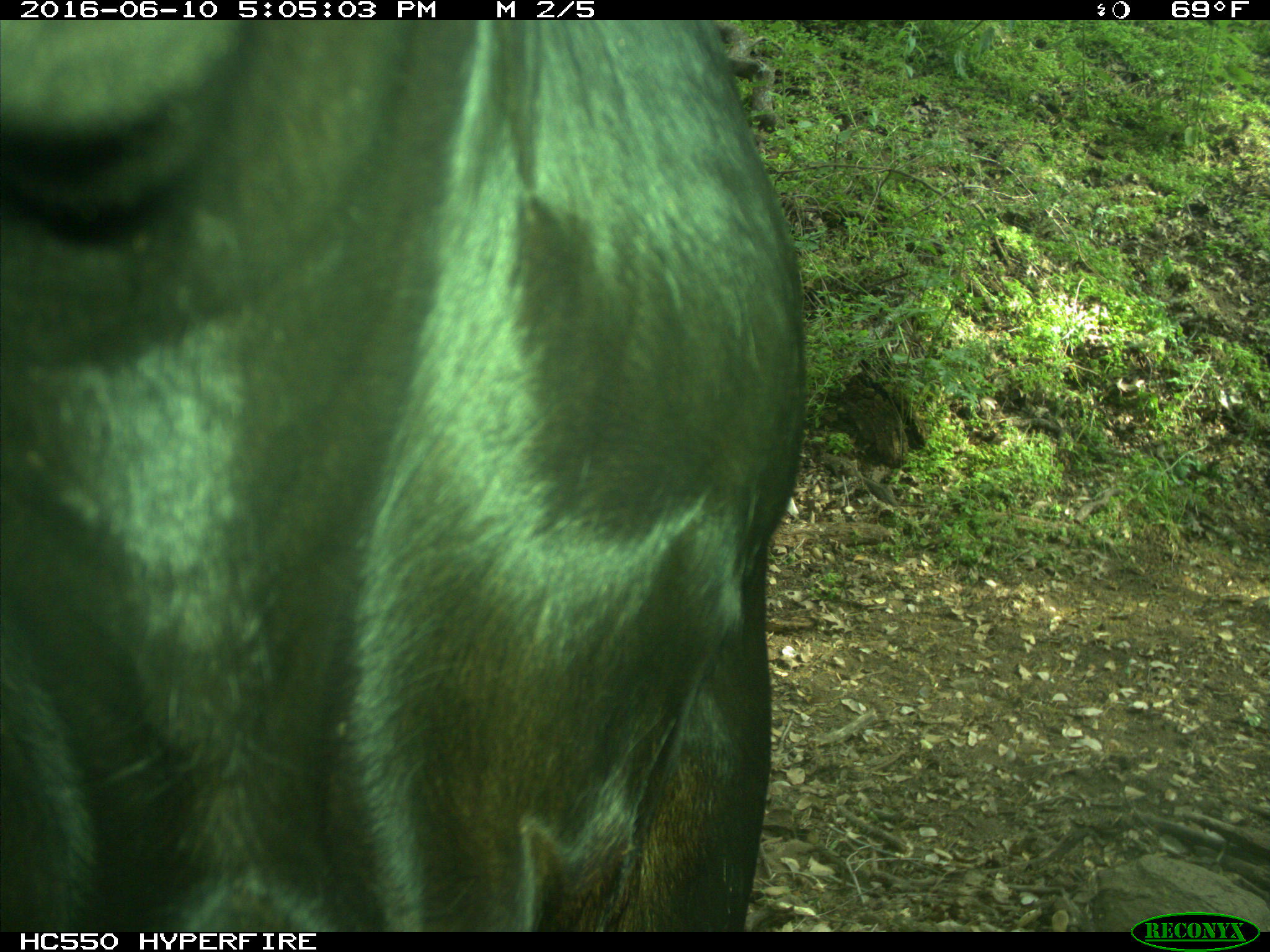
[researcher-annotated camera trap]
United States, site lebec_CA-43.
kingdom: Animalia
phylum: Chordata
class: Mammalia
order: Artiodactyla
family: Bovidae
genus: Bos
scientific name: Bos taurus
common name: domestic cow